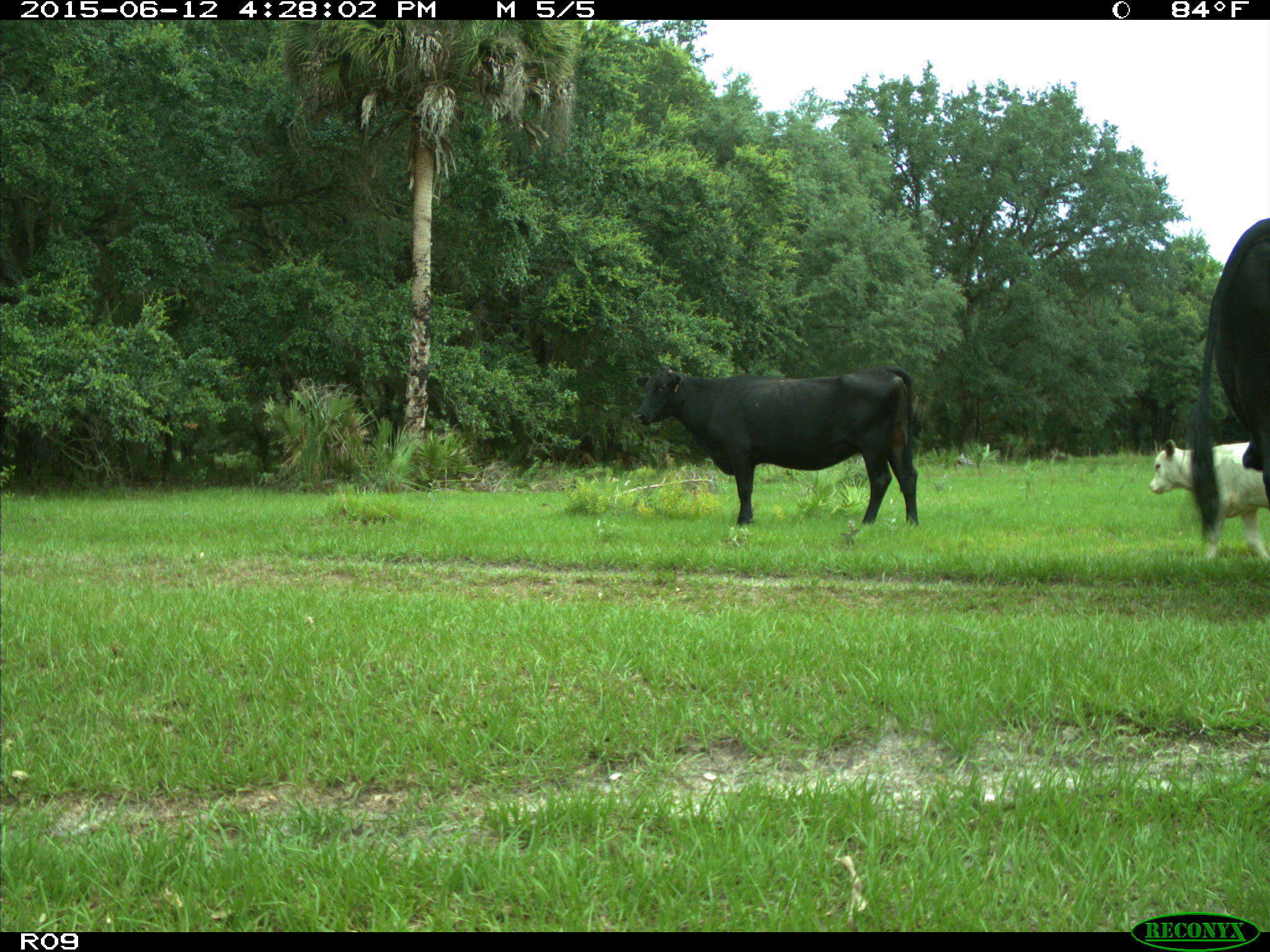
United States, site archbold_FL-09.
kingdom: Animalia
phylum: Chordata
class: Mammalia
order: Artiodactyla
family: Bovidae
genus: Bos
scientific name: Bos taurus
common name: domestic cow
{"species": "Bos taurus (domestic cow)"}